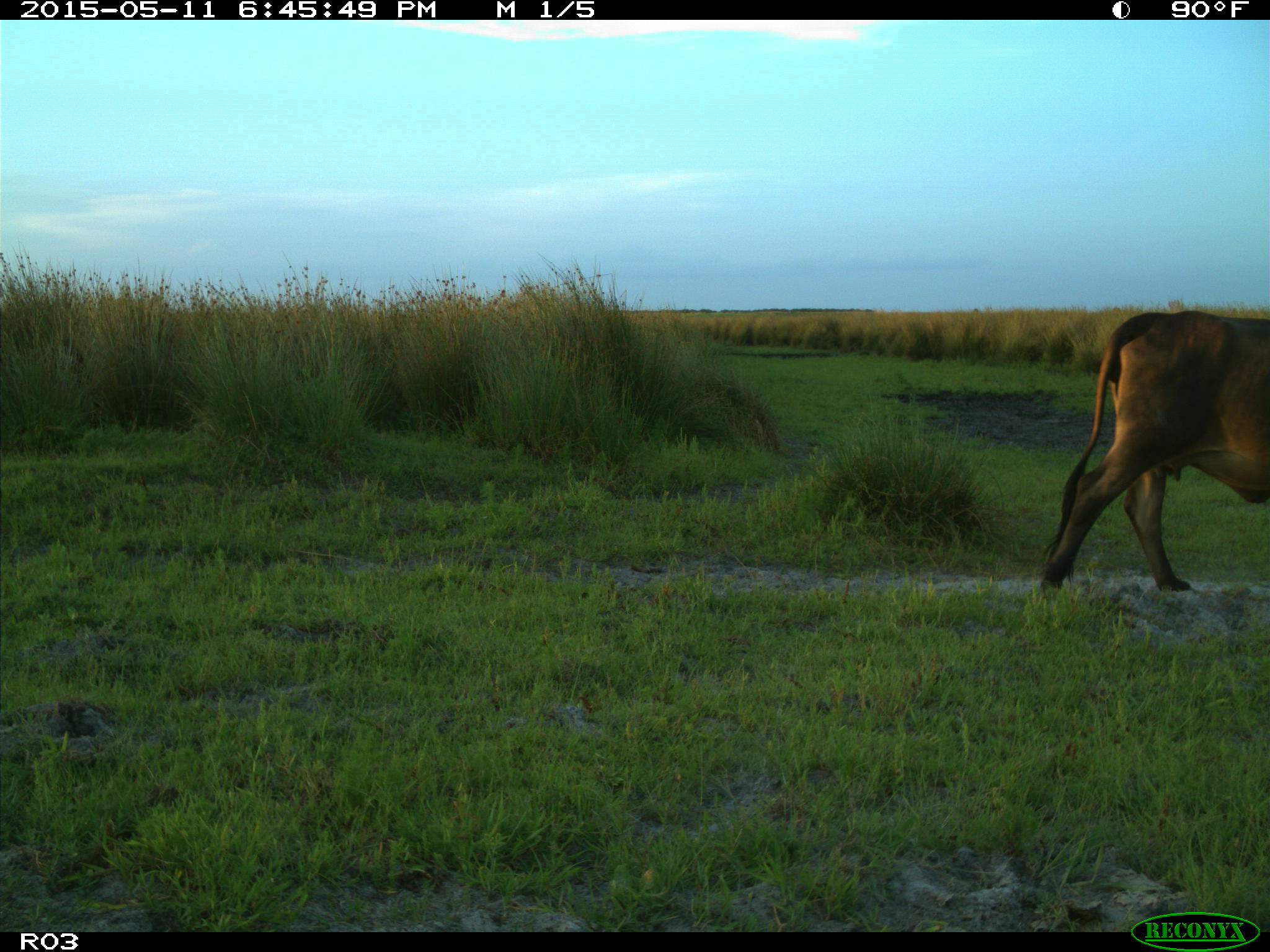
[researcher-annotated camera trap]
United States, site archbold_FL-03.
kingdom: Animalia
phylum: Chordata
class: Mammalia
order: Artiodactyla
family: Bovidae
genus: Bos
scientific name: Bos taurus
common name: domestic cow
Bos taurus (domestic cow).